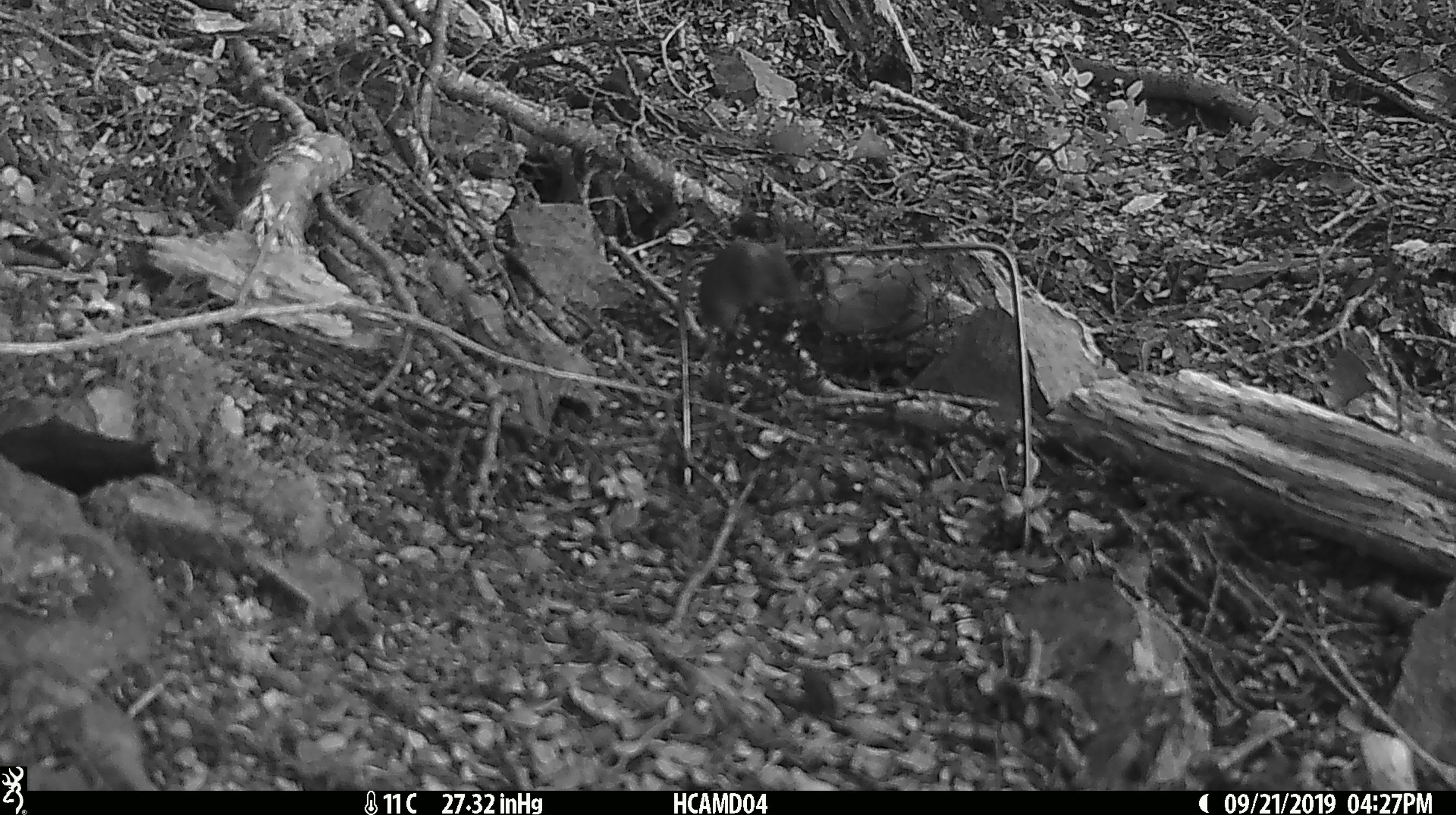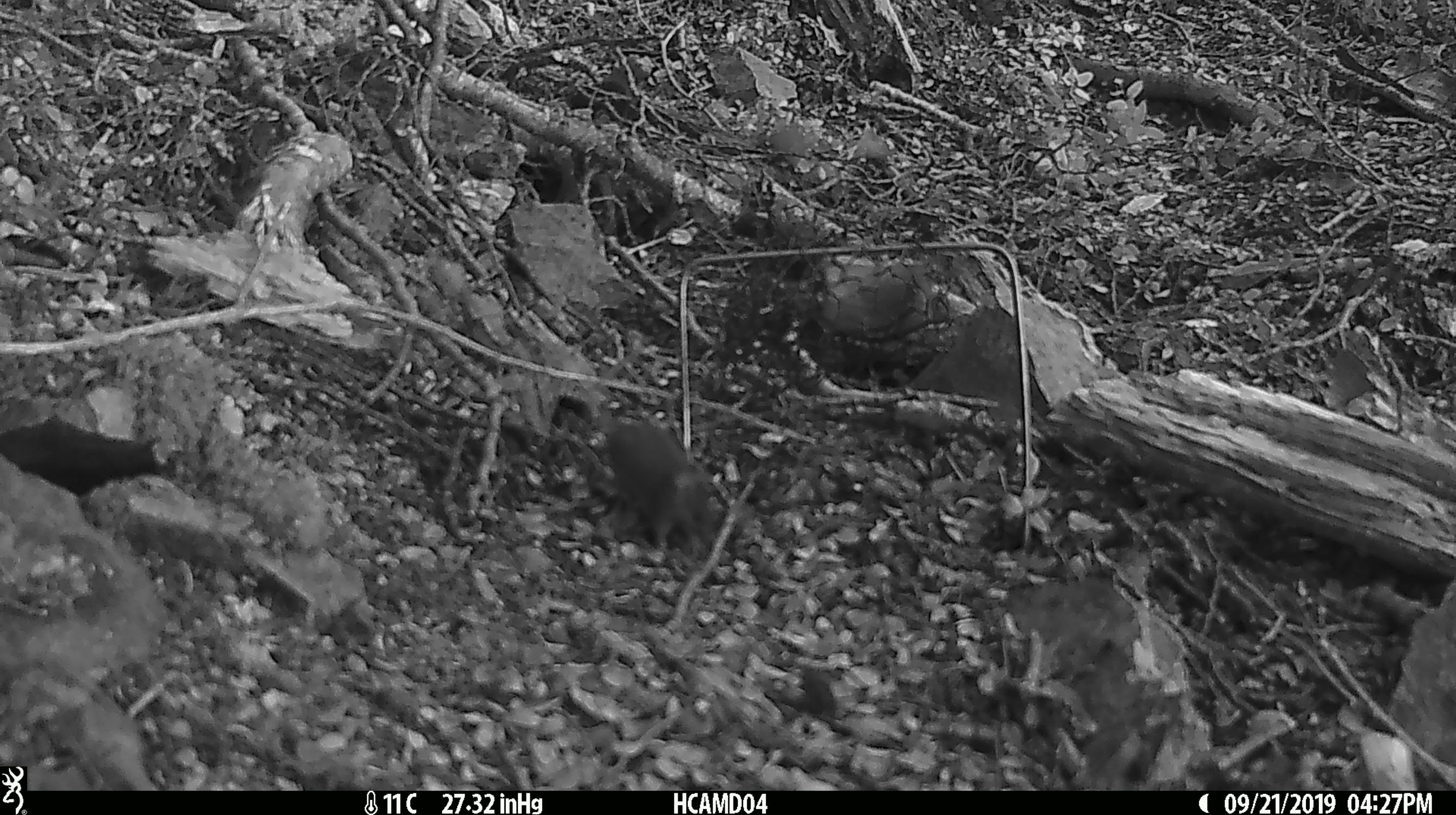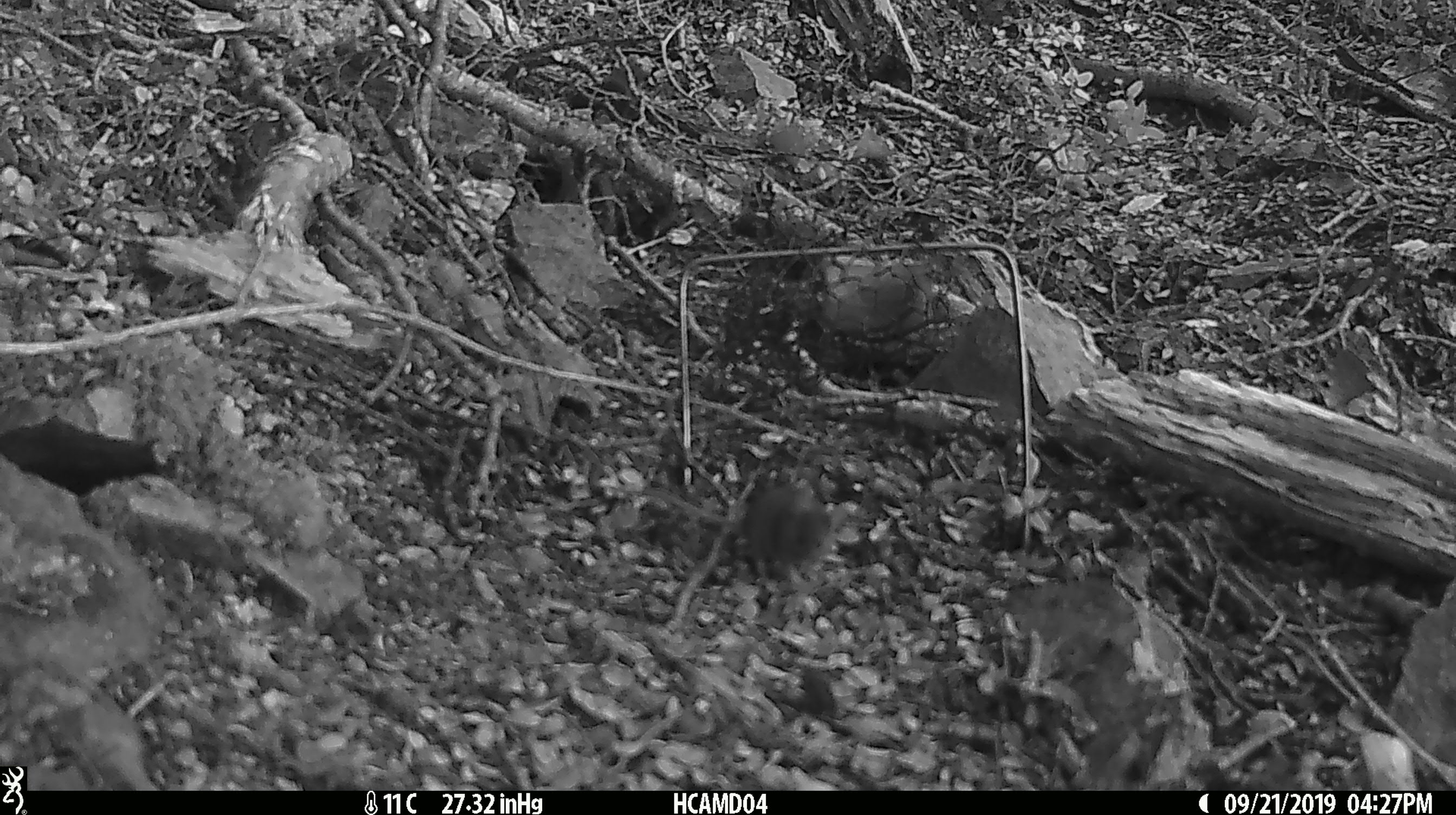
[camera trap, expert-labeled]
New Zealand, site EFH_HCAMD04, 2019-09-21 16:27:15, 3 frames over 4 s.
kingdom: Animalia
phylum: Chordata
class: Mammalia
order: Rodentia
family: Muridae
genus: Mus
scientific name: Mus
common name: mouse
Mouse (Mus).